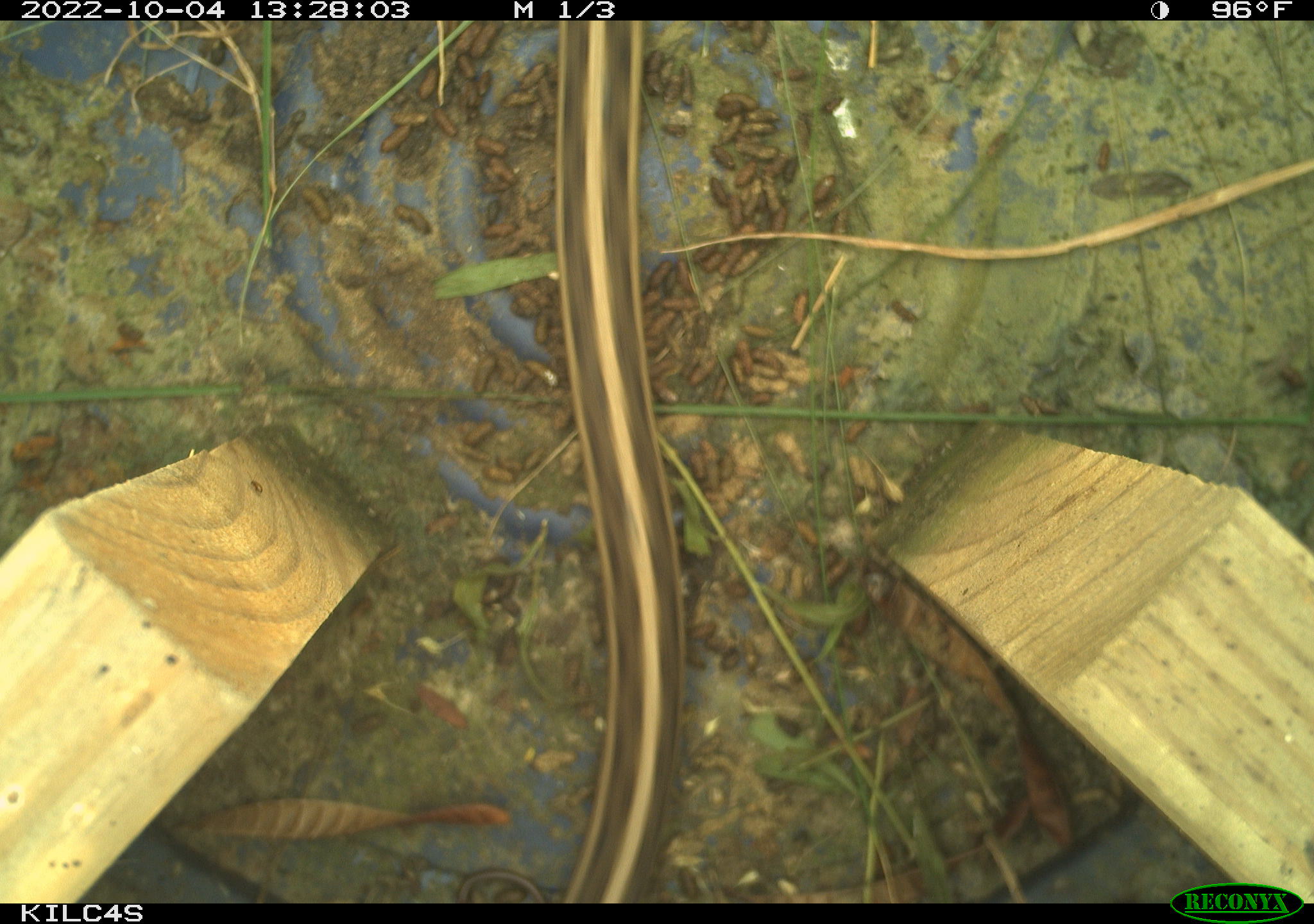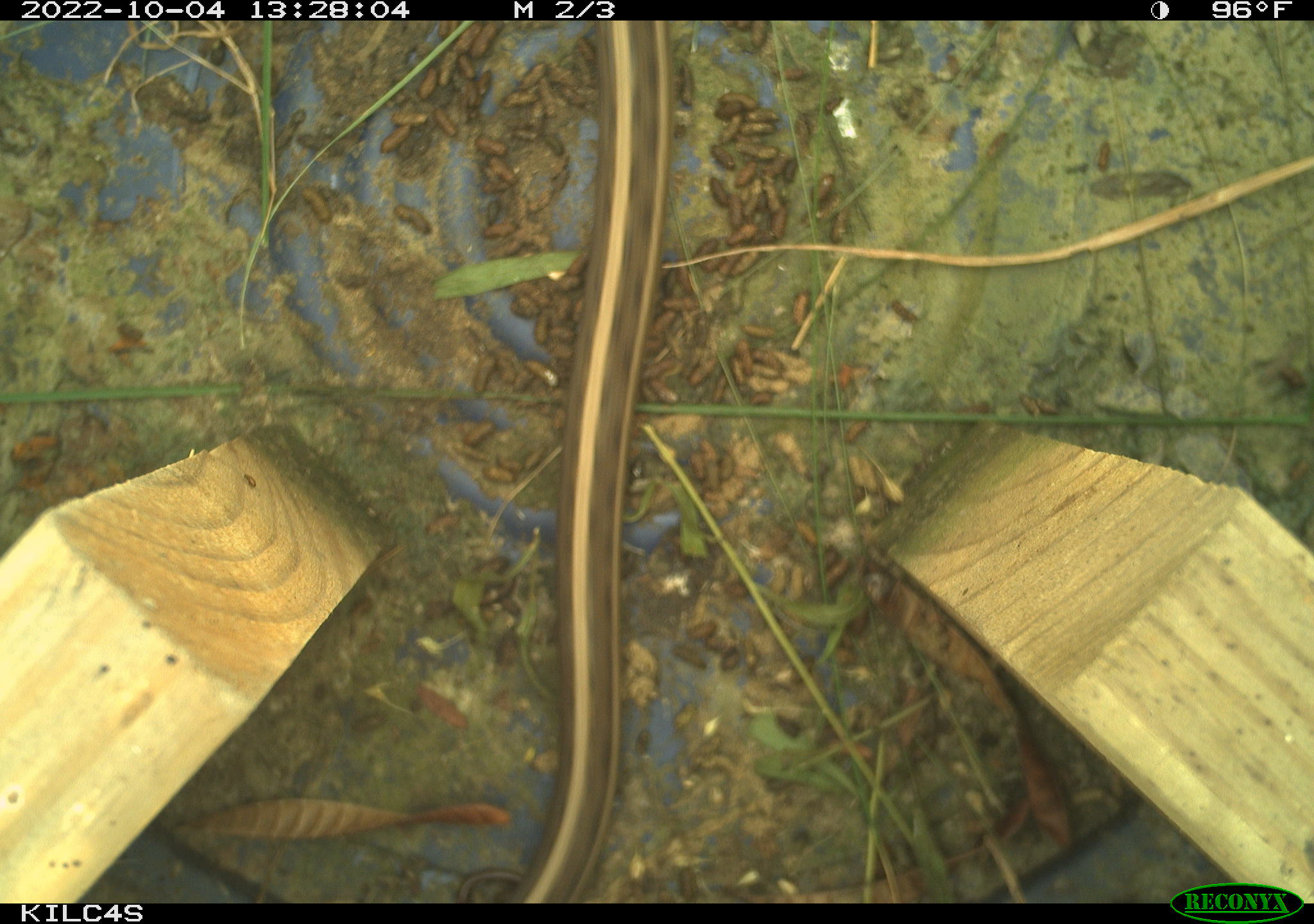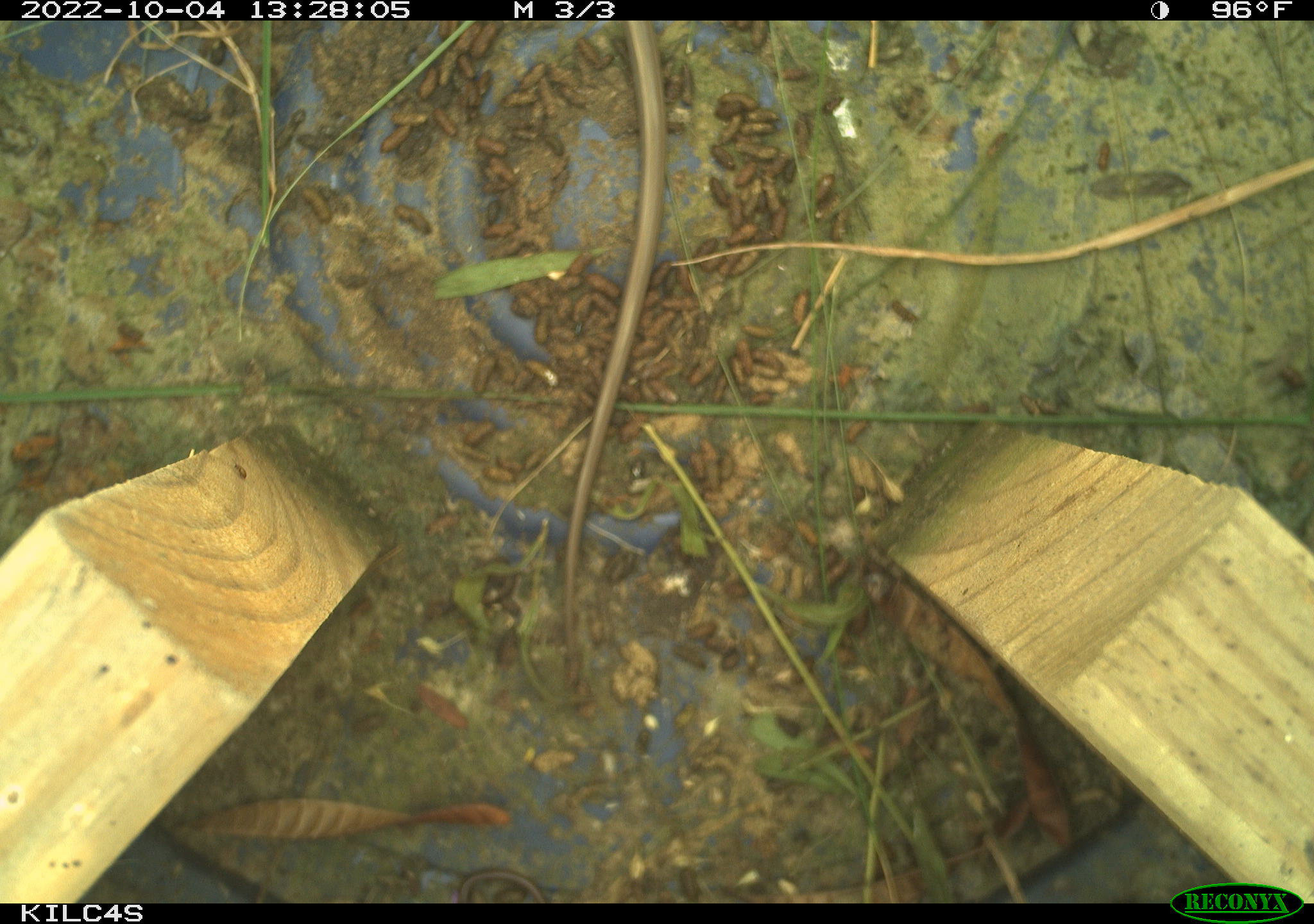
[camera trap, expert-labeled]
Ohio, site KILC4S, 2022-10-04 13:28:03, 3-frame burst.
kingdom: Animalia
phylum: Chordata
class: Reptilia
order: Squamata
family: Colubridae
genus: Thamnophis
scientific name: Thamnophis sirtalis sirtalis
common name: eastern gartersnake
Eastern gartersnake (Thamnophis sirtalis sirtalis).